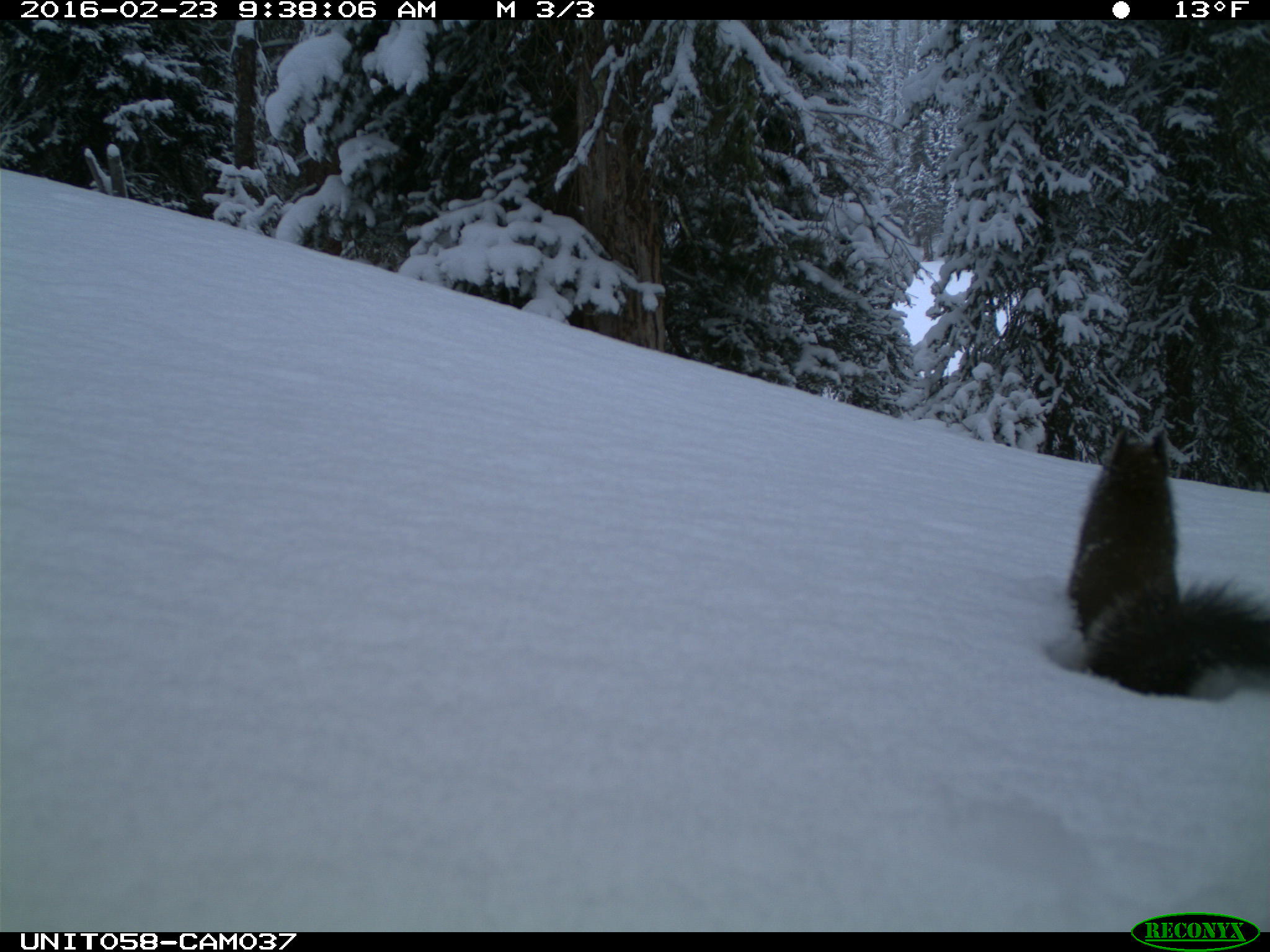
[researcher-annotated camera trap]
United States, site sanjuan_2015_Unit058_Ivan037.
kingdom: Animalia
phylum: Chordata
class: Mammalia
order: Rodentia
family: Sciuridae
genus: Tamiasciurus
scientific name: Tamiasciurus hudsonicus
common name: american red squirrel